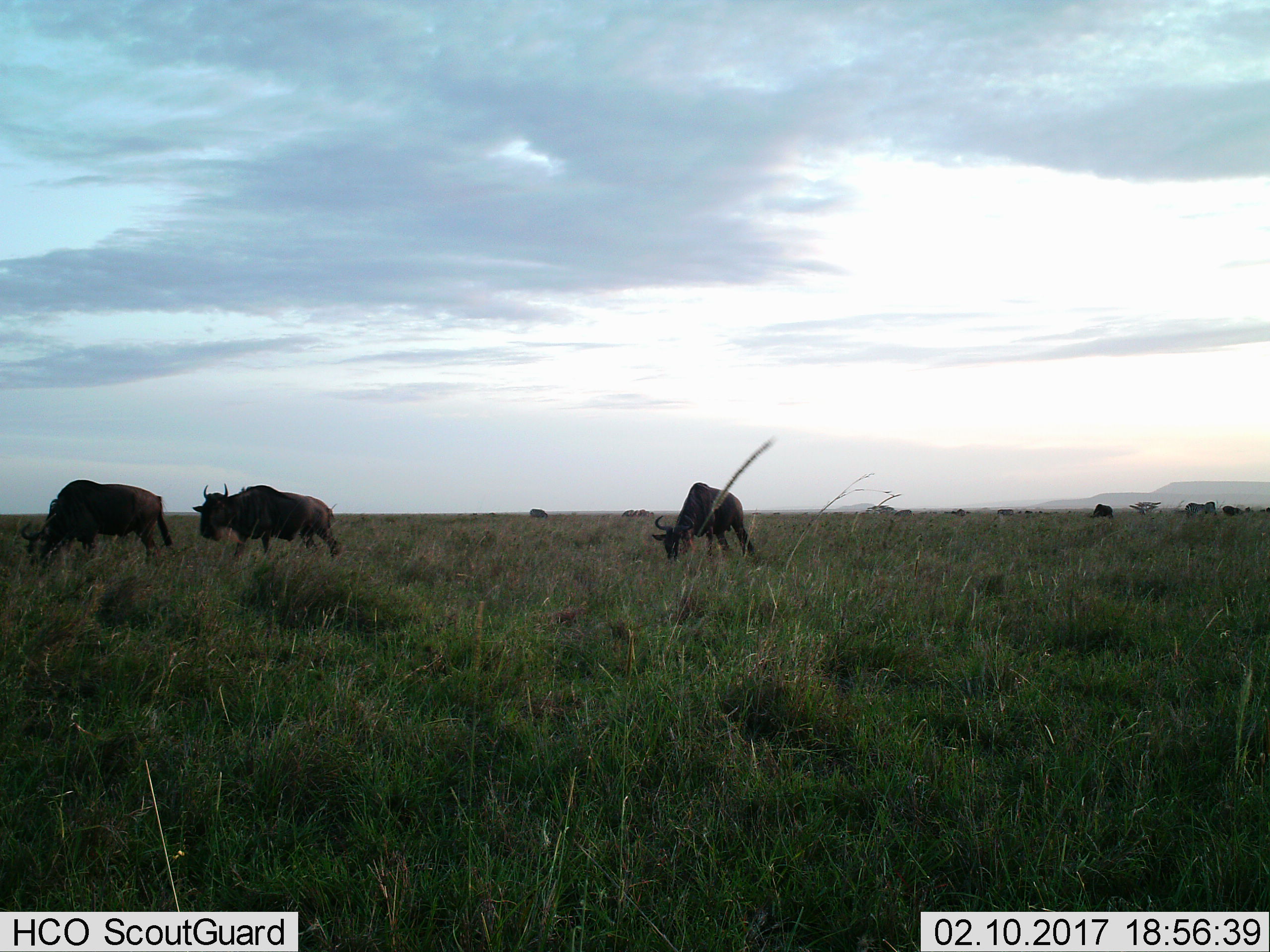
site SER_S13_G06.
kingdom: Animalia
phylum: Chordata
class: Mammalia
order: Artiodactyla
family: Bovidae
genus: Connochaetes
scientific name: Connochaetes taurinus taurinus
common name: blue wildebeest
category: wildebeestblue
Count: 9.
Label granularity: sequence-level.